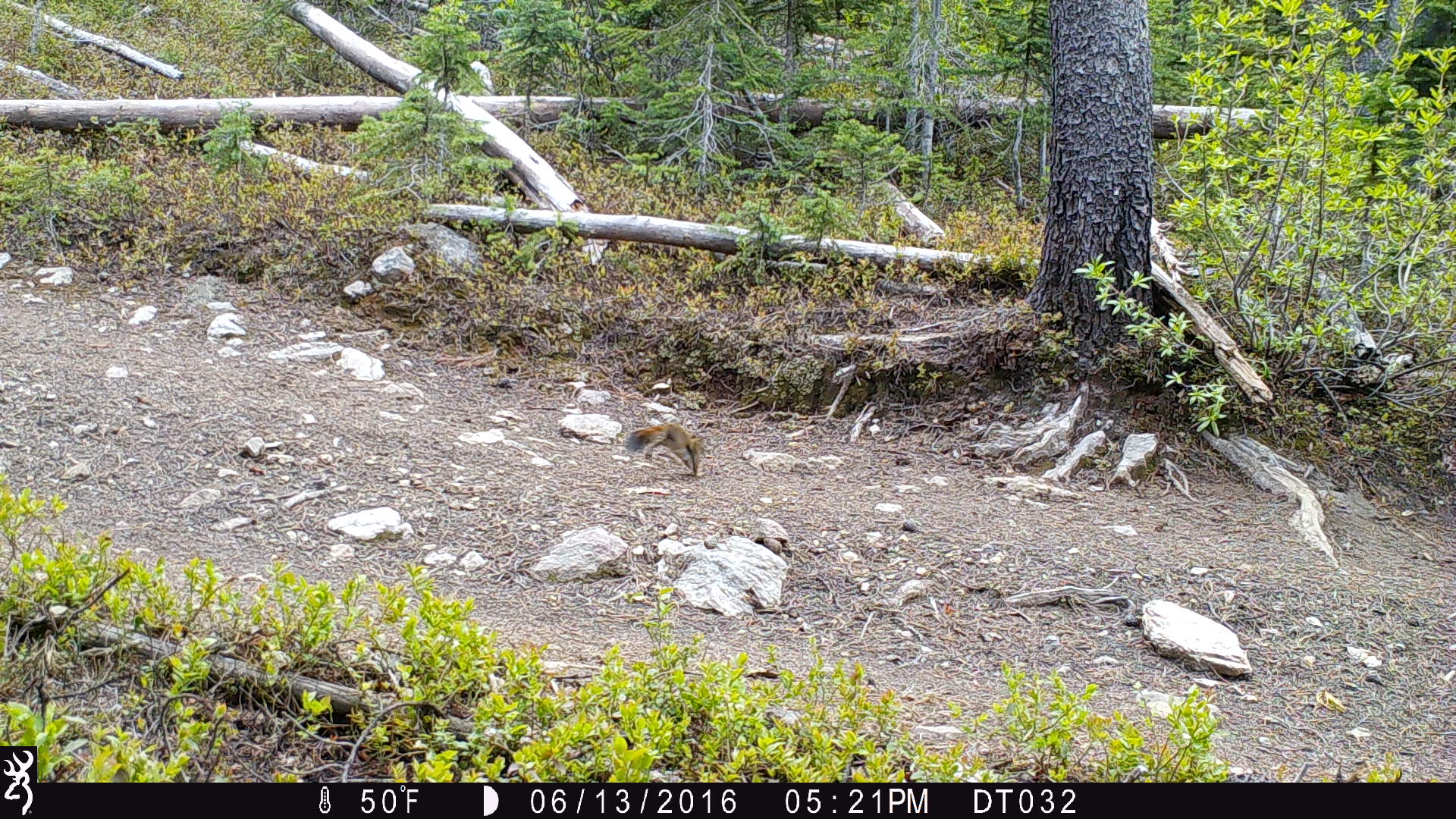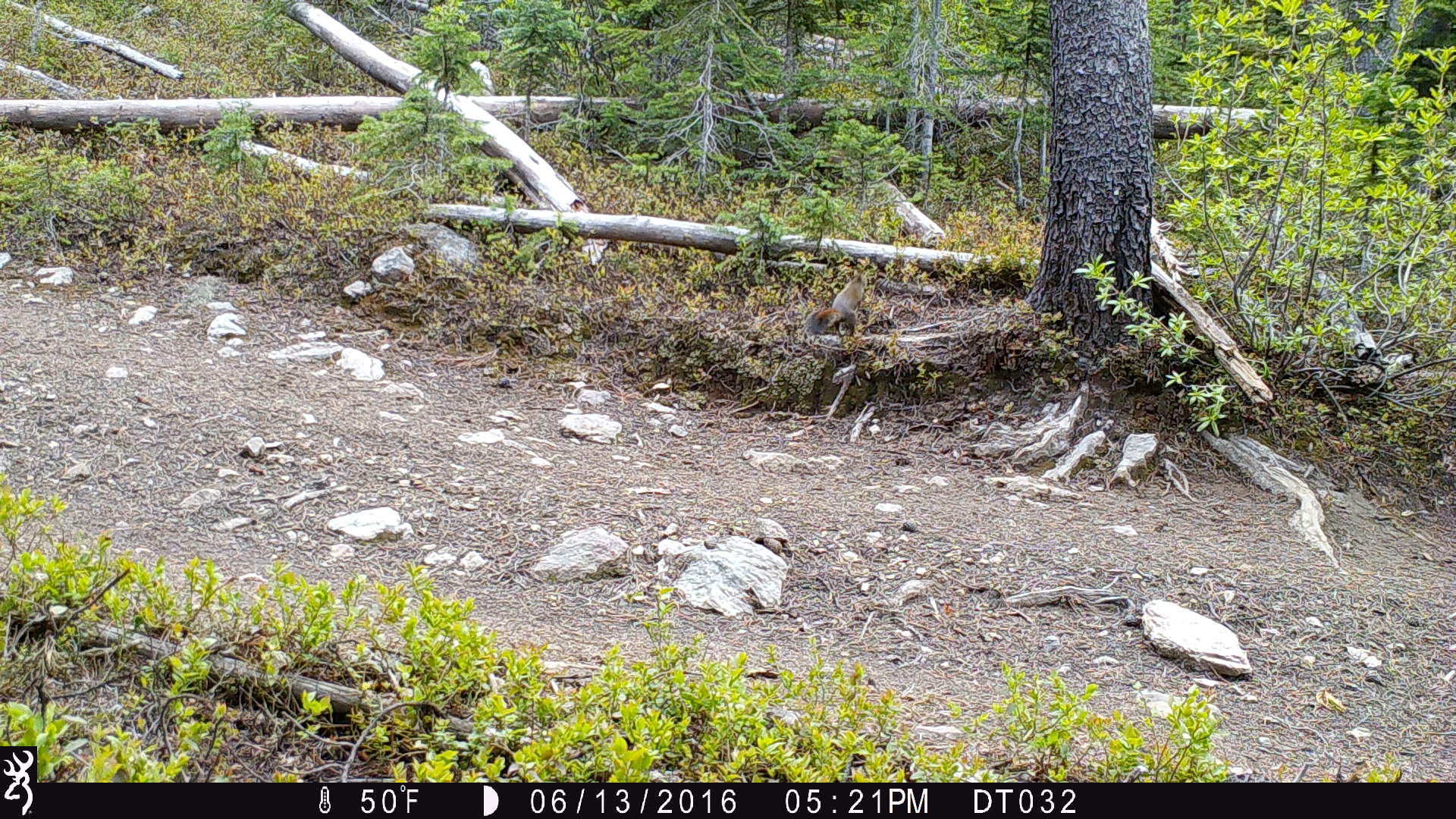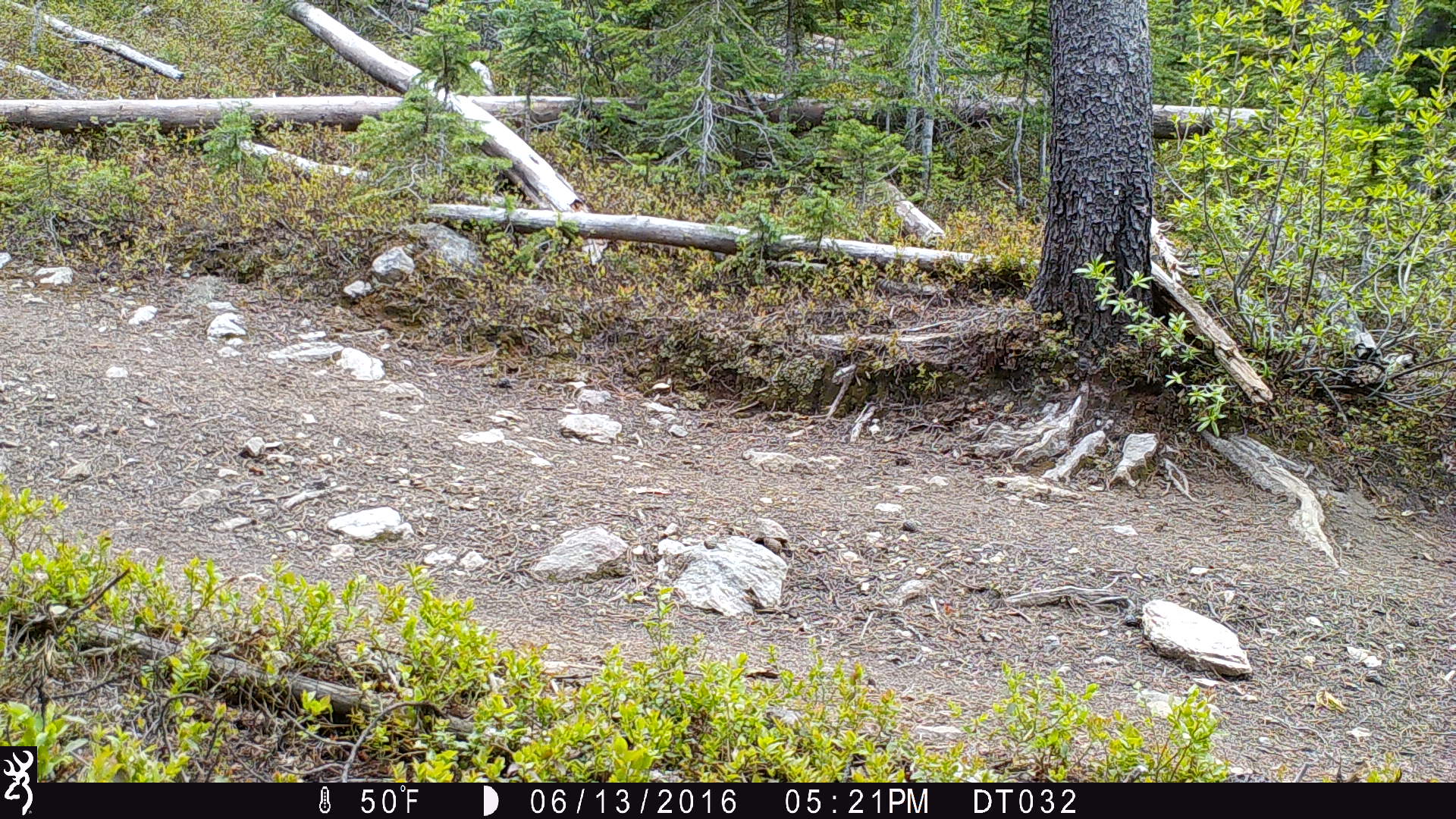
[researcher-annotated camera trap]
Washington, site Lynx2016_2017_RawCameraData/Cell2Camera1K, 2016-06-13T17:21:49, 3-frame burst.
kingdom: Animalia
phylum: Chordata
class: Mammalia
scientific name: Mammalia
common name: small mammal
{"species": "small mammal (Mammalia)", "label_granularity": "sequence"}